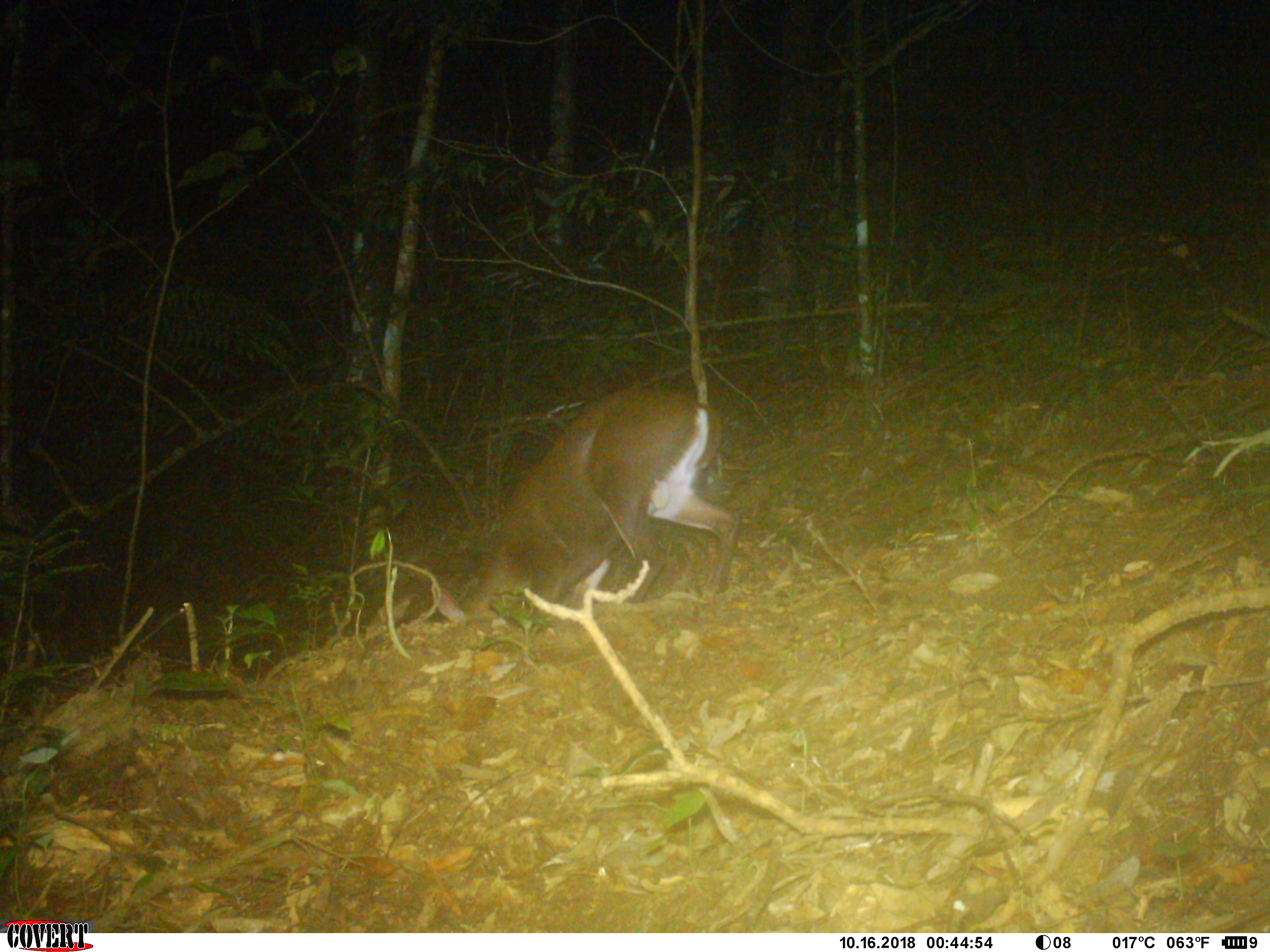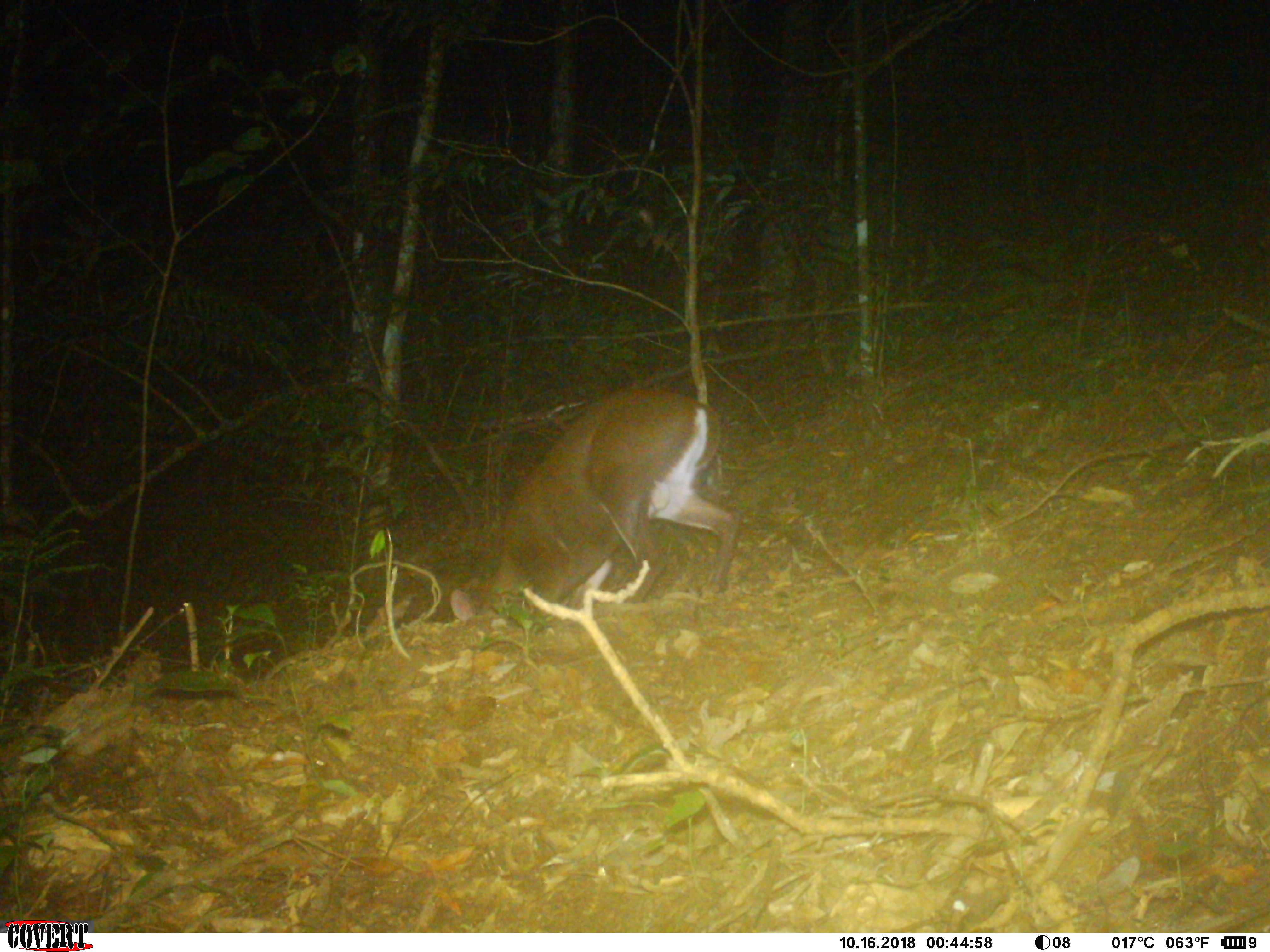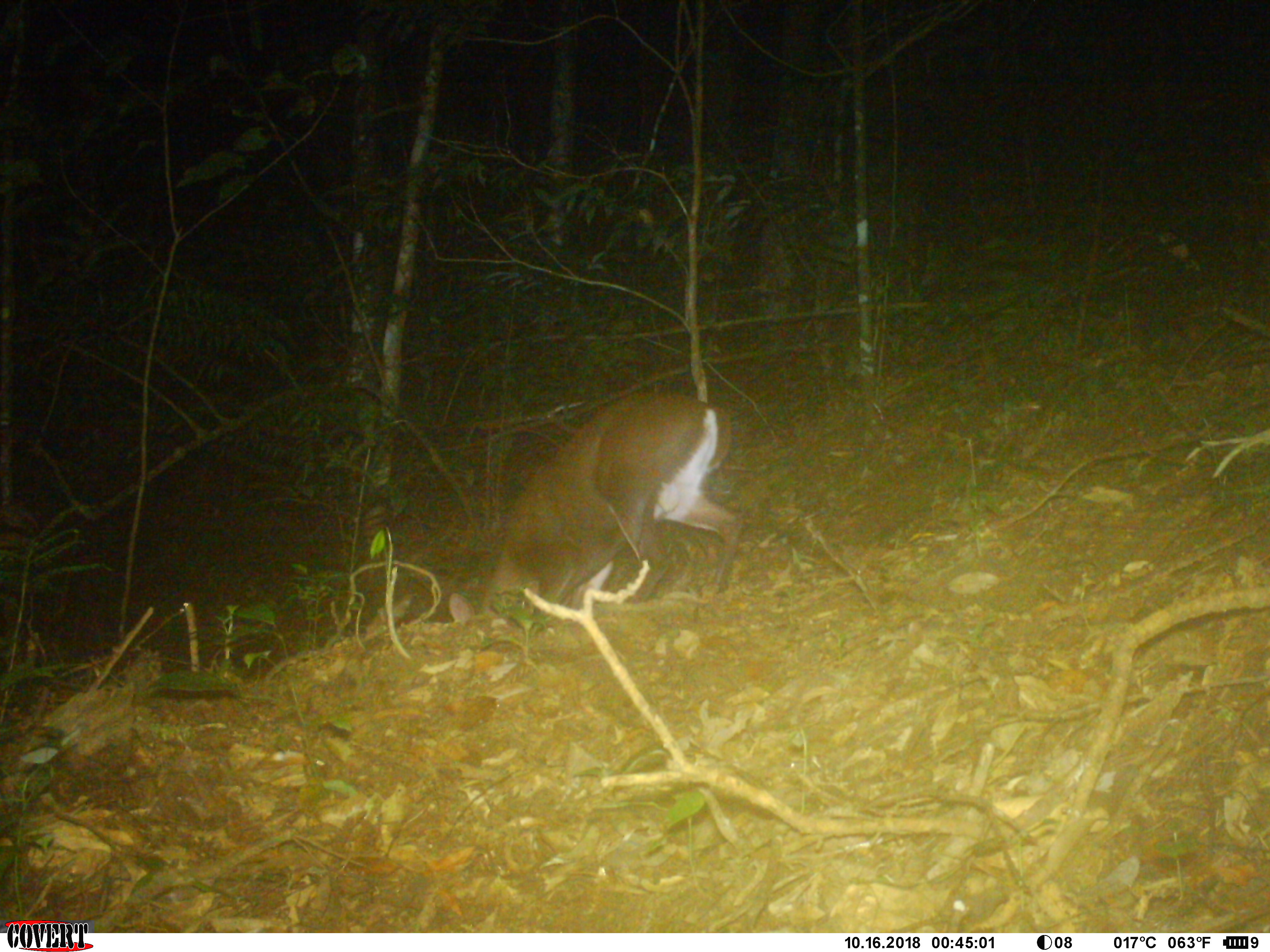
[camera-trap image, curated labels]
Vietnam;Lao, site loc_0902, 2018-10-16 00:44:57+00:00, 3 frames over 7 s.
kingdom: Animalia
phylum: Chordata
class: Mammalia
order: Artiodactyla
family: Cervidae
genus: Muntiacus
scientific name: Muntiacus rooseveltorum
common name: roosevelt's muntjac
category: roosevelts muntjac group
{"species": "roosevelts muntjac group (roosevelt's muntjac) (Muntiacus rooseveltorum)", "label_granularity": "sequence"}